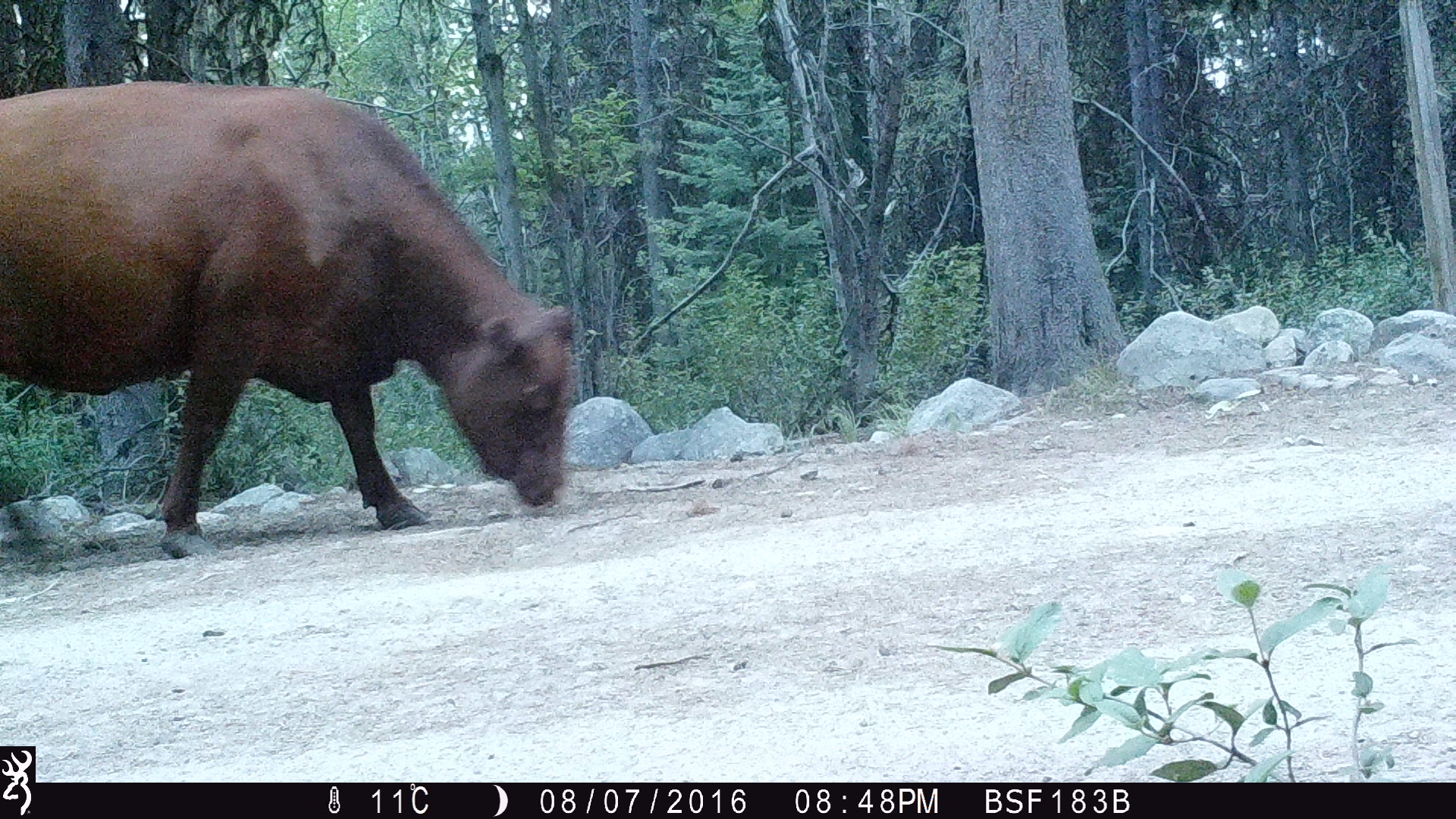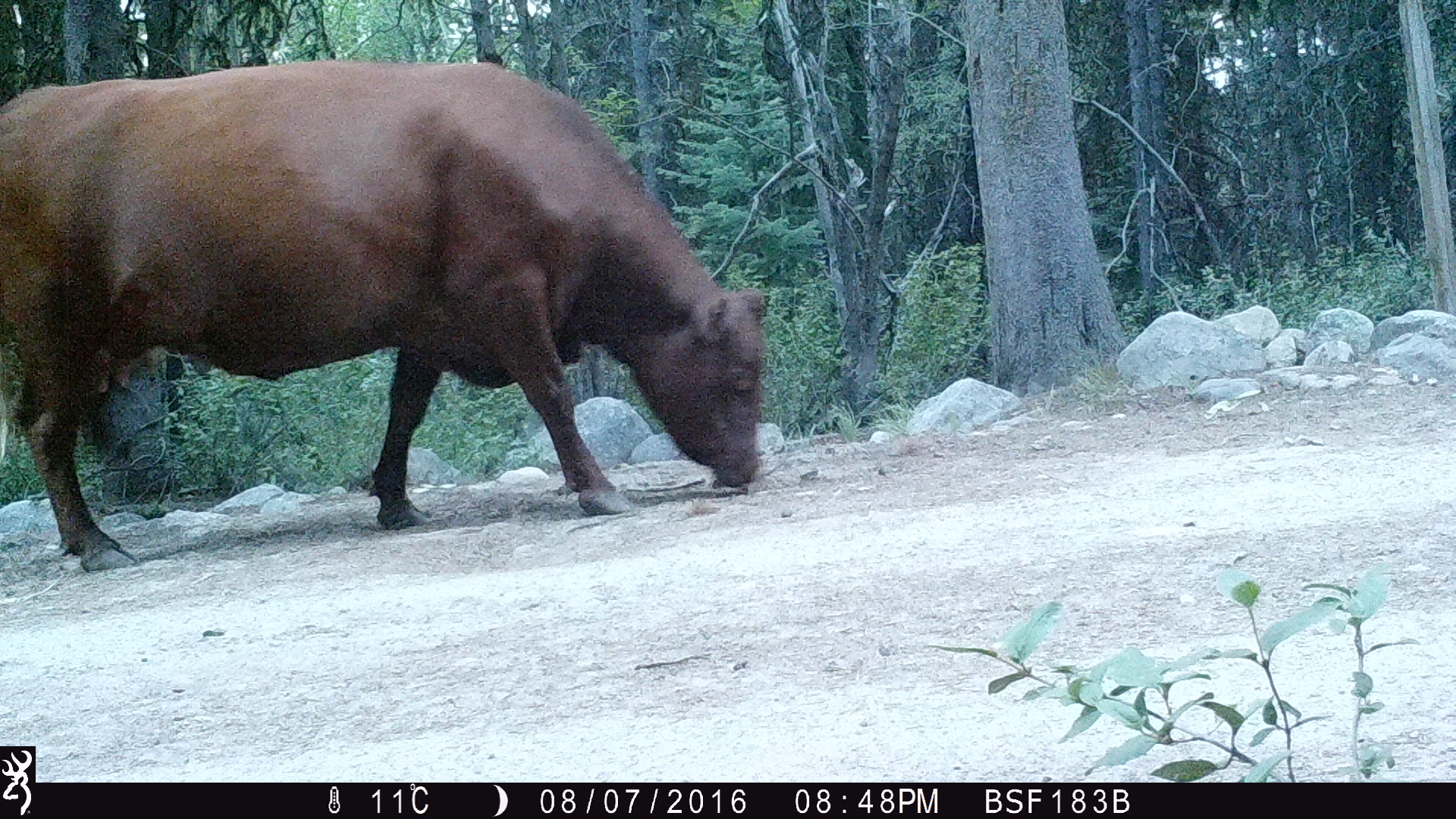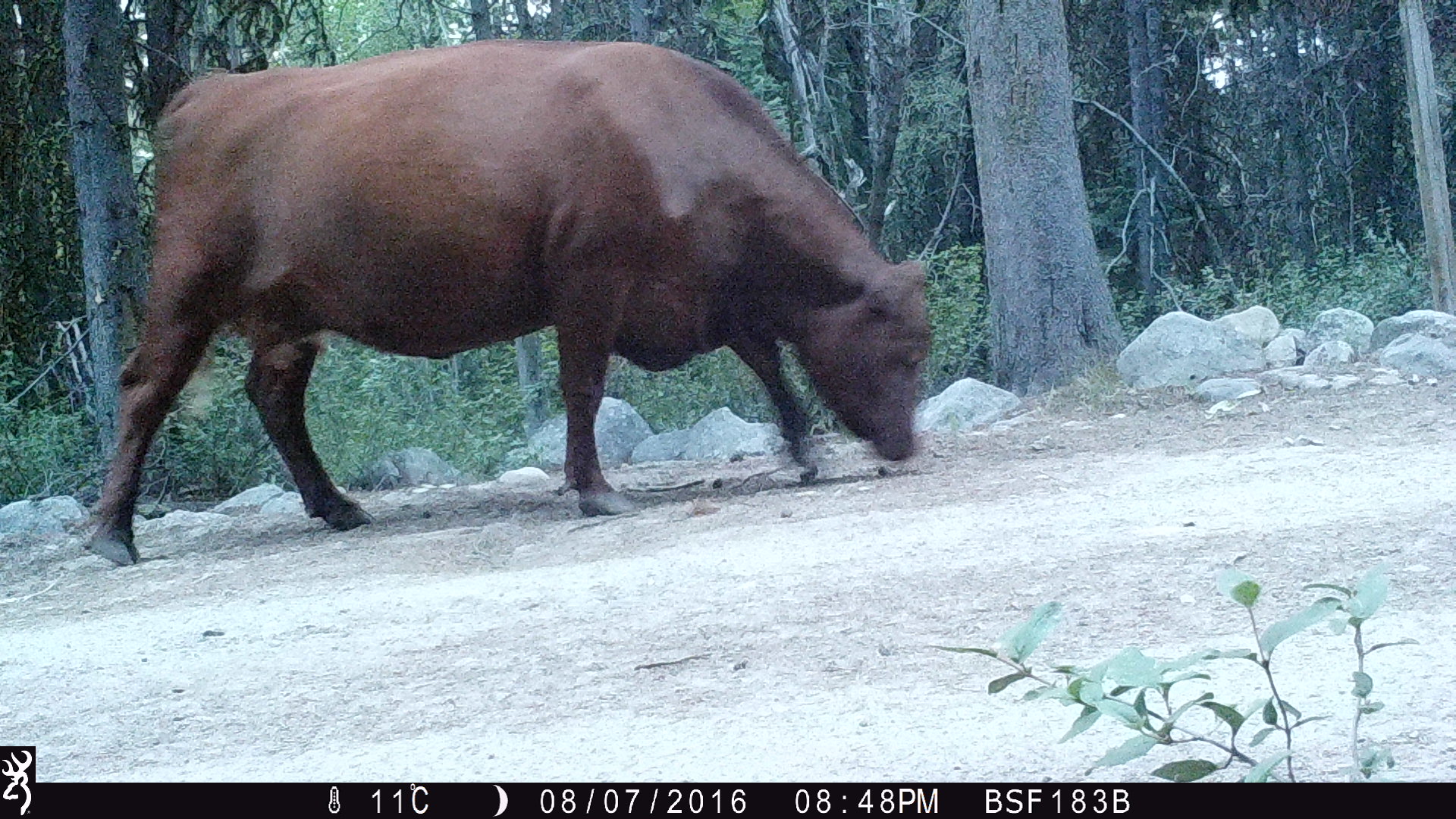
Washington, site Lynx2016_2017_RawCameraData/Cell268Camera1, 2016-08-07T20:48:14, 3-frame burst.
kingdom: Animalia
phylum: Chordata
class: Mammalia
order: Artiodactyla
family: Bovidae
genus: Bos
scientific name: Bos taurus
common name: domestic cattle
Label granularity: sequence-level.